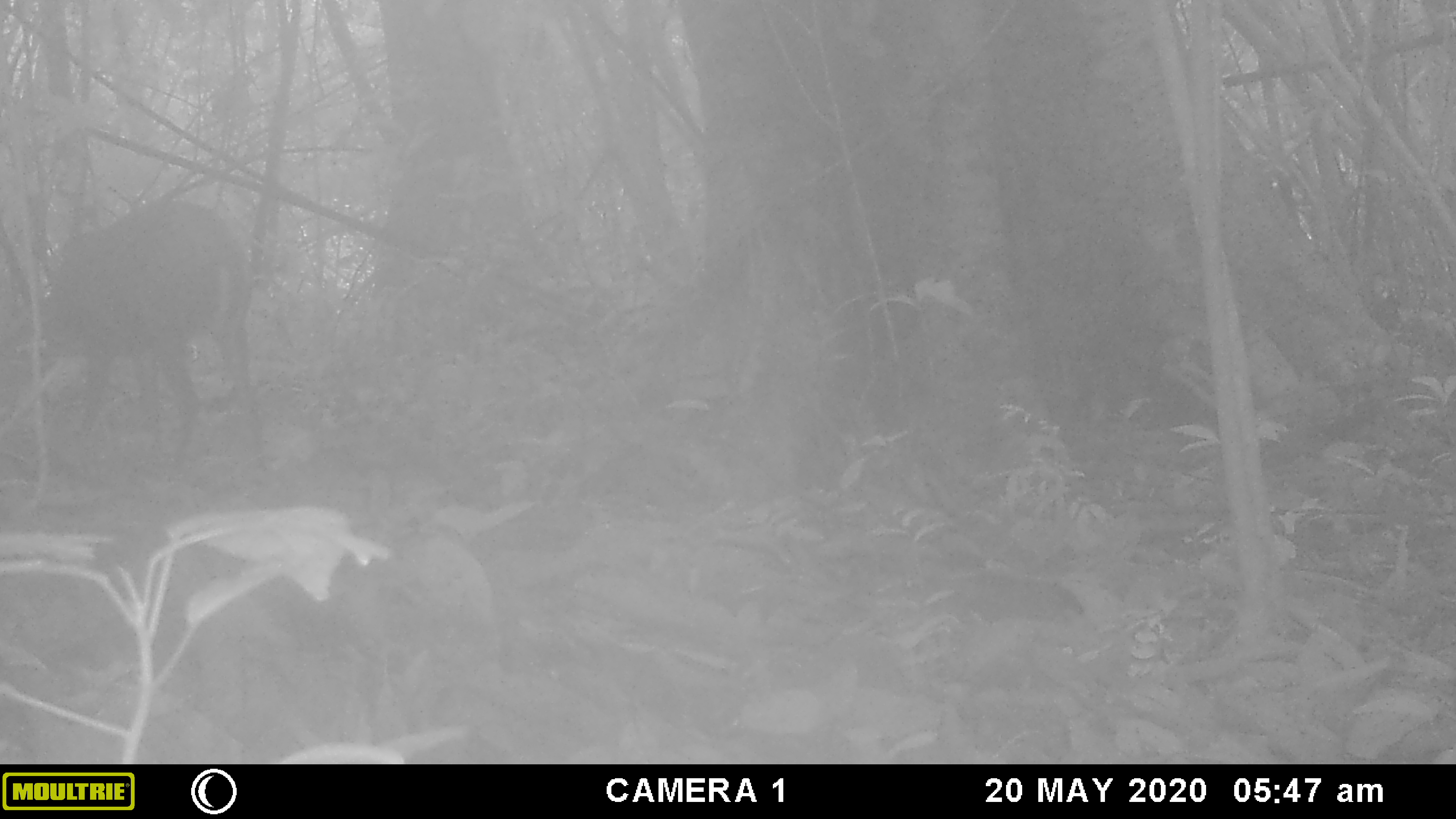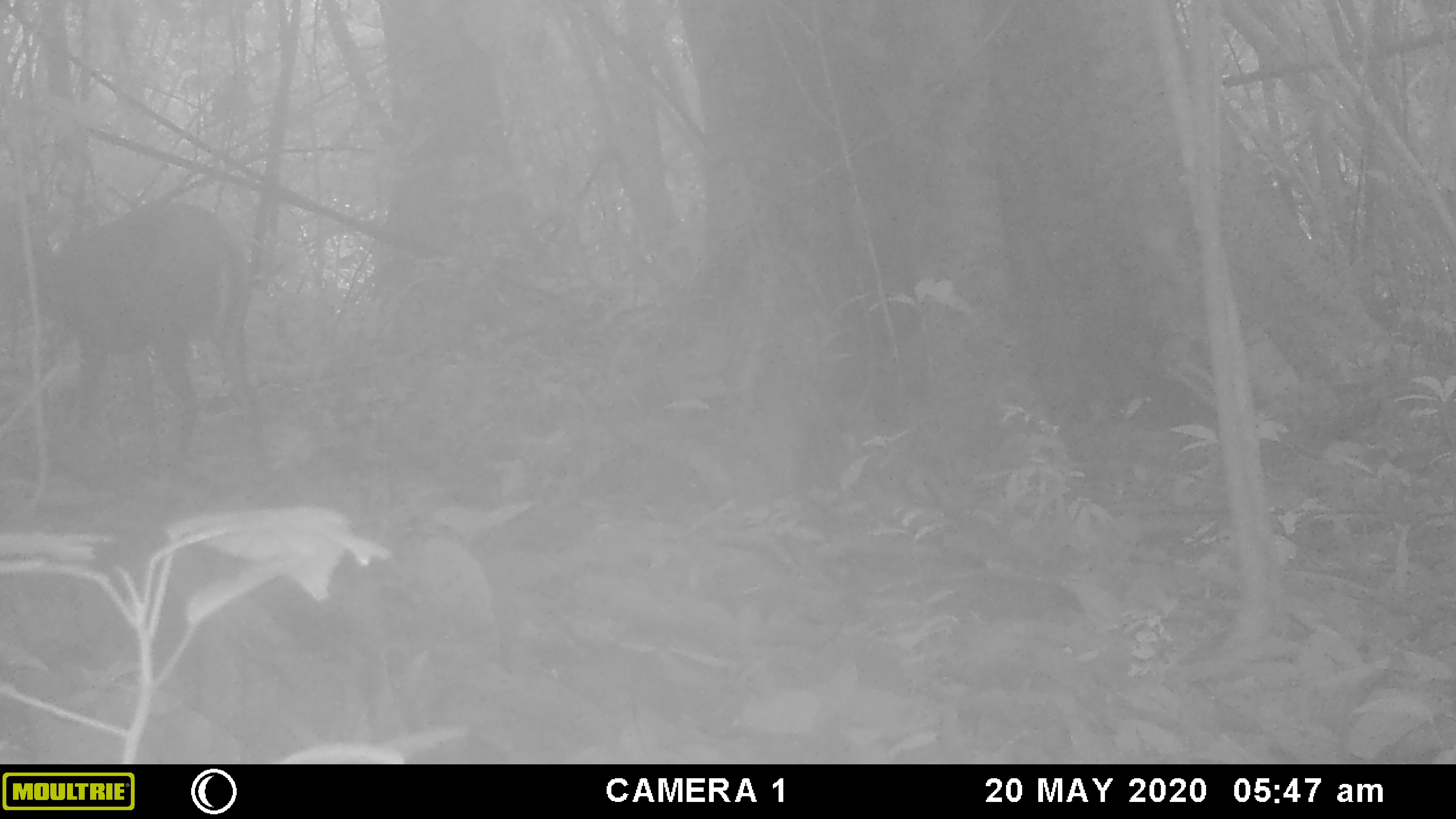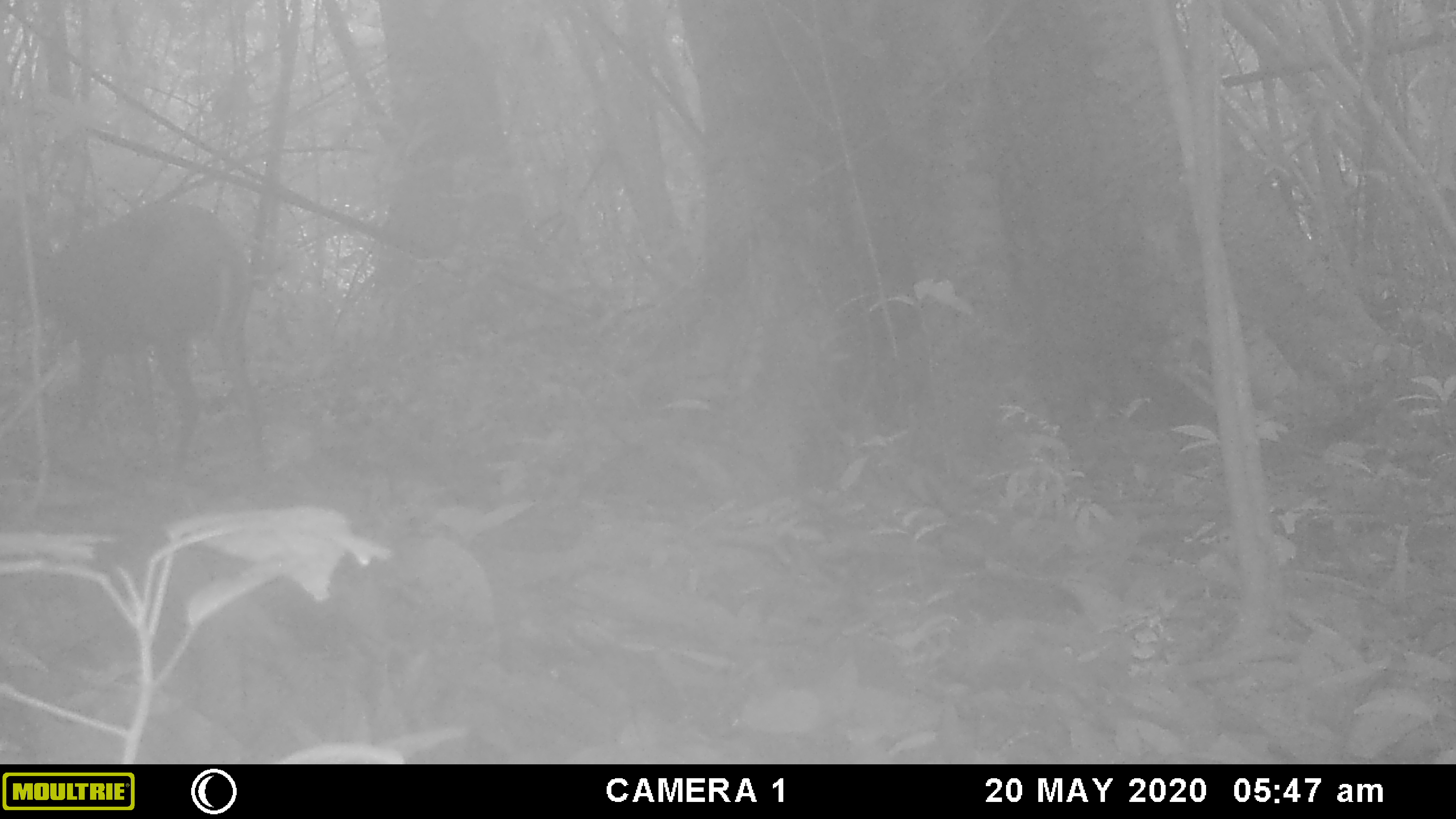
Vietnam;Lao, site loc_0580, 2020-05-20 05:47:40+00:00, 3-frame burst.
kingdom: Animalia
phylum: Chordata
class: Mammalia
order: Artiodactyla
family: Cervidae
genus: Muntiacus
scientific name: Muntiacus rooseveltorum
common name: roosevelt's muntjac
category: roosevelts muntjac group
Roosevelts muntjac group (roosevelt's muntjac) (Muntiacus rooseveltorum). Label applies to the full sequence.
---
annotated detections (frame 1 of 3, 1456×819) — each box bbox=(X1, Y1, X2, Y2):
roosevelts muntjac group: bbox=(0, 196, 265, 479)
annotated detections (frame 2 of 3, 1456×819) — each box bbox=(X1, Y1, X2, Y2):
roosevelts muntjac group: bbox=(8, 196, 274, 486)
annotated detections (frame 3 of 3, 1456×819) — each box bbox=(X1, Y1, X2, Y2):
roosevelts muntjac group: bbox=(0, 197, 266, 470)